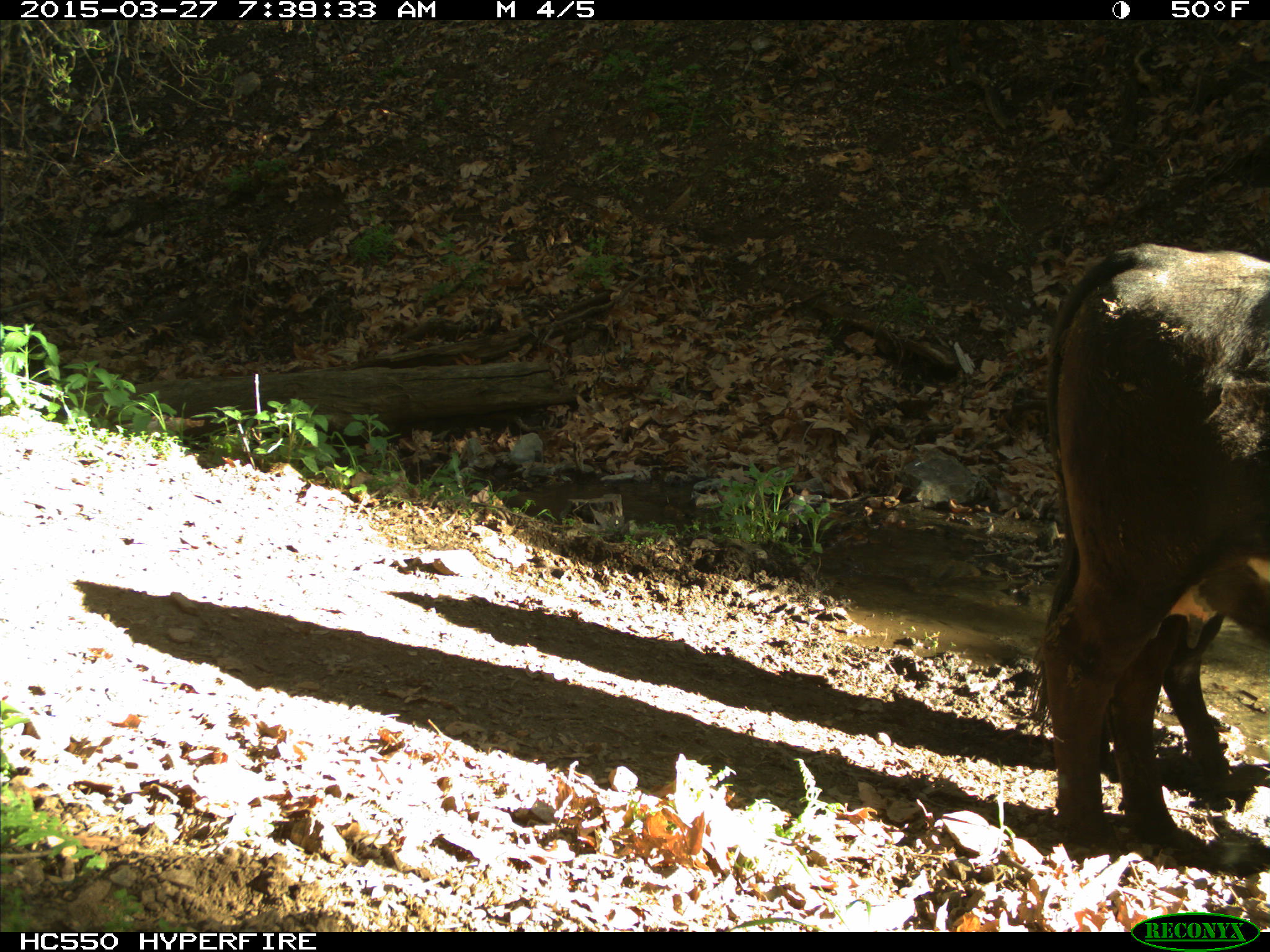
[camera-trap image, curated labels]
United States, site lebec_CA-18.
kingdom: Animalia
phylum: Chordata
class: Mammalia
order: Artiodactyla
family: Bovidae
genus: Bos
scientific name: Bos taurus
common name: domestic cow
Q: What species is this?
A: Bos taurus (domestic cow).